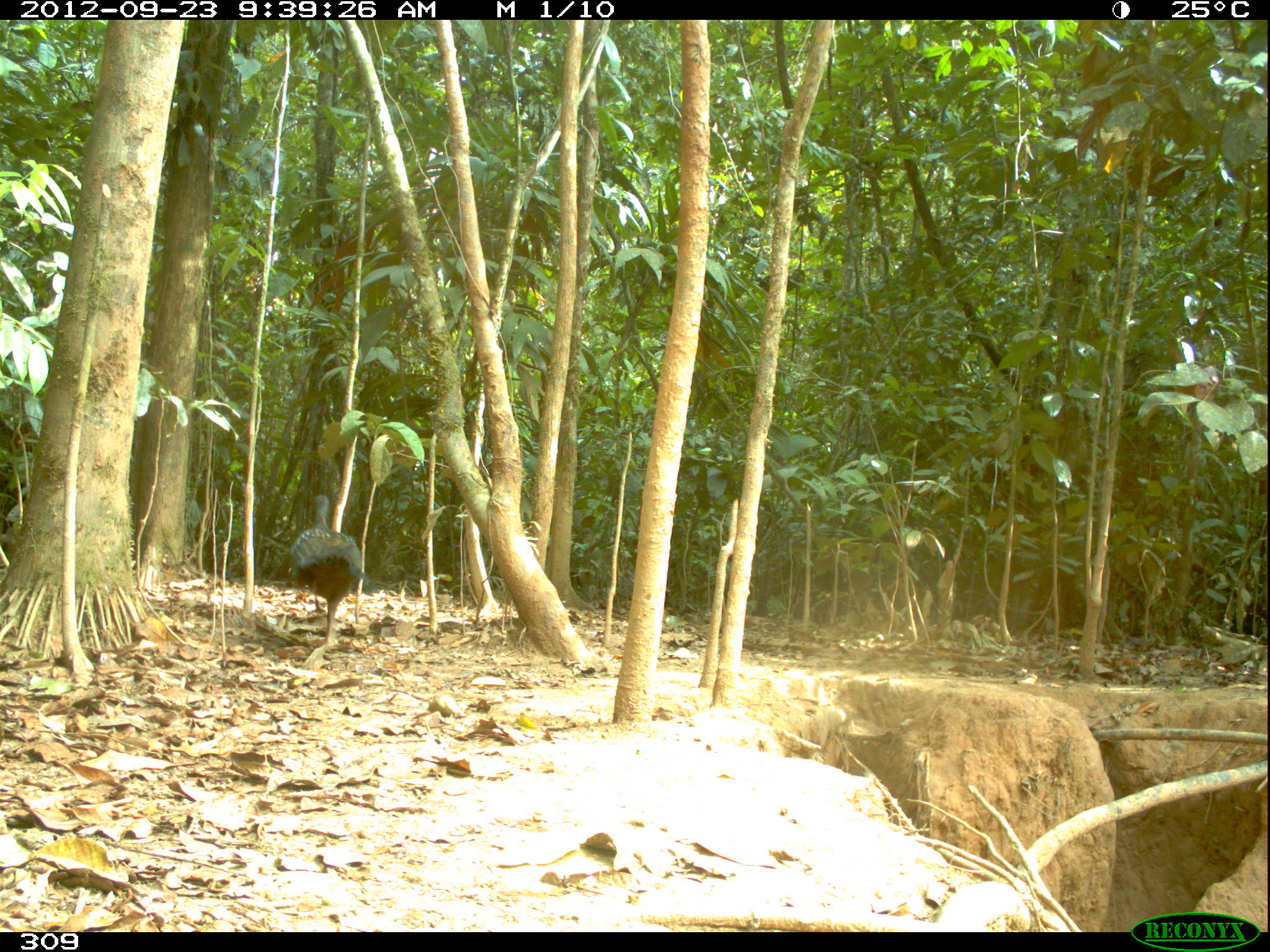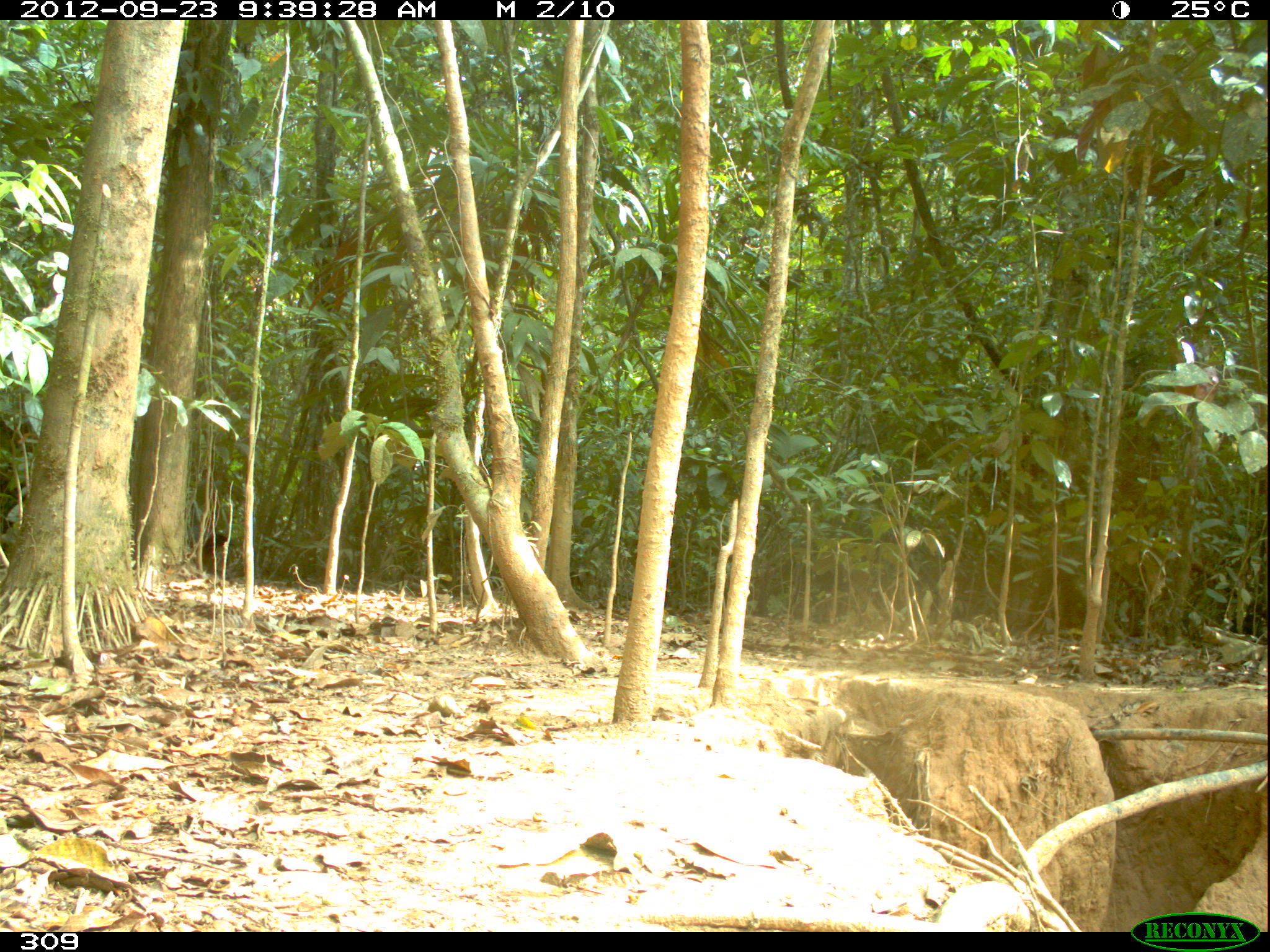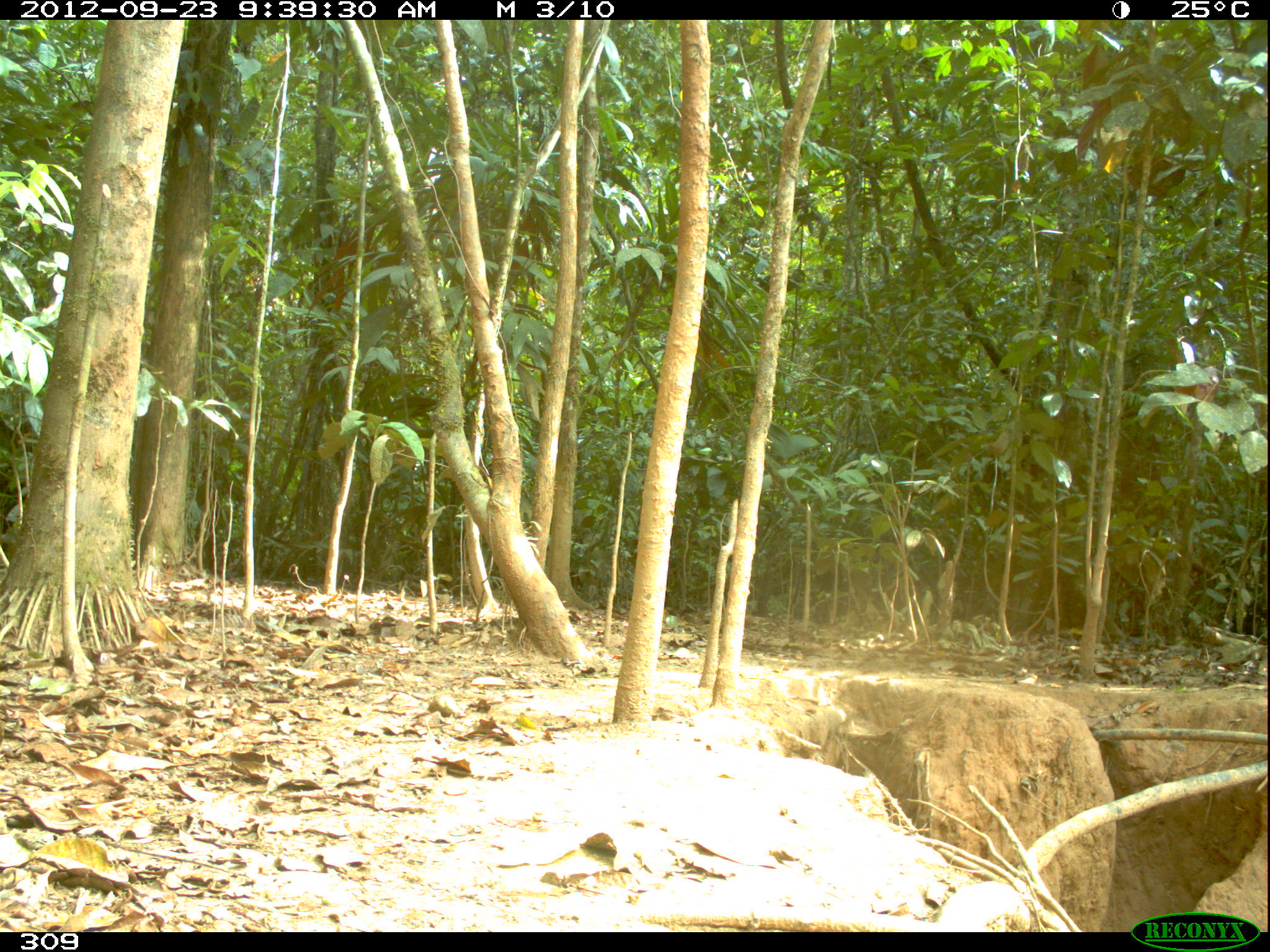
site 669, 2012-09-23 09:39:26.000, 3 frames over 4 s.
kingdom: Animalia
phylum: Chordata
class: Aves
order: Galliformes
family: Cracidae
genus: Penelope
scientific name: Penelope jacquacu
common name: spix's guan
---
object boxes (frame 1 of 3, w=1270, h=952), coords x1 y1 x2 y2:
penelope jacquacu: 287 494 365 646